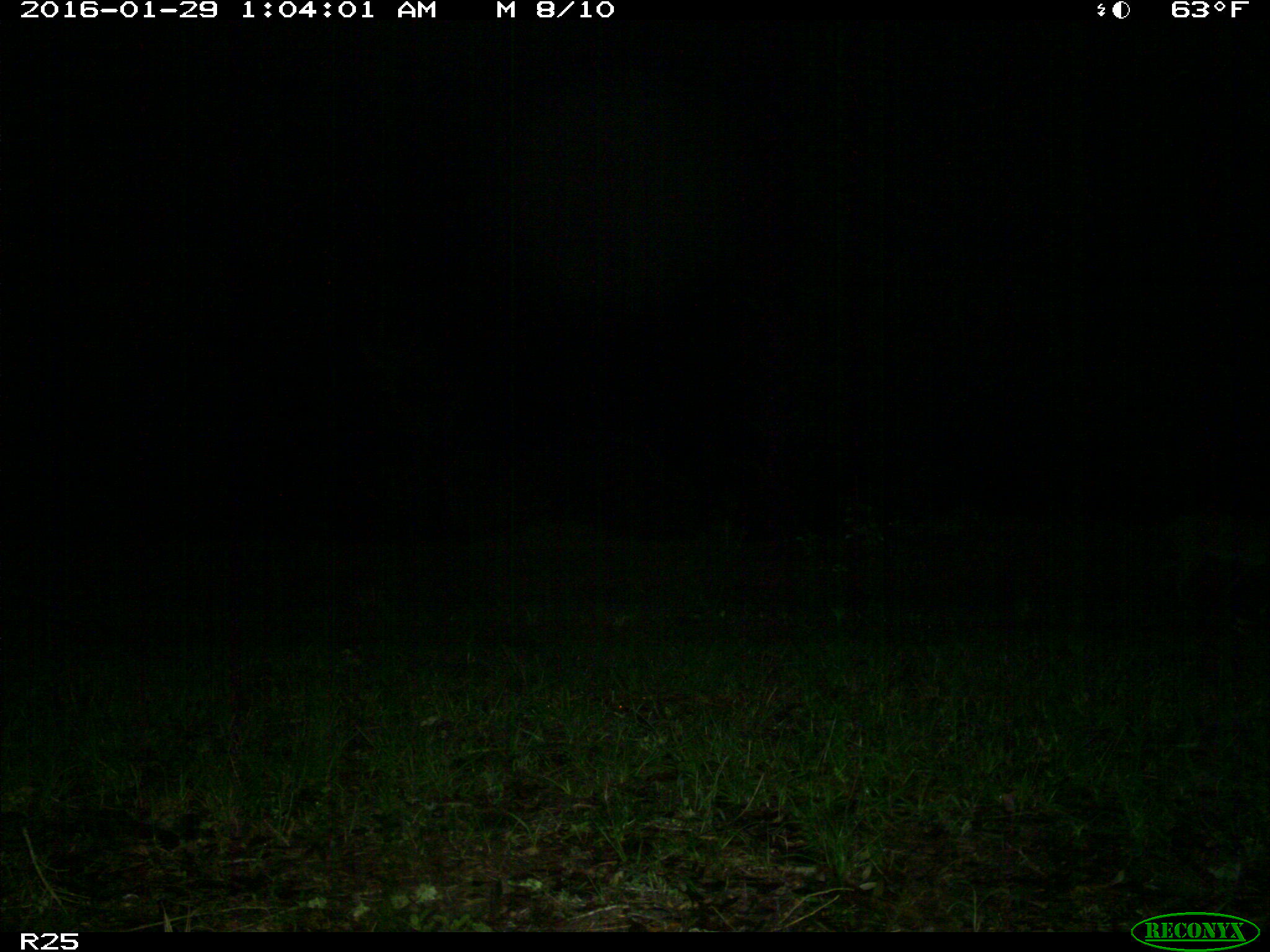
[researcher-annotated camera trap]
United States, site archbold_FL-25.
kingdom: Animalia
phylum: Chordata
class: Mammalia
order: Carnivora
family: Felidae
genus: Lynx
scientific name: Lynx rufus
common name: bobcat